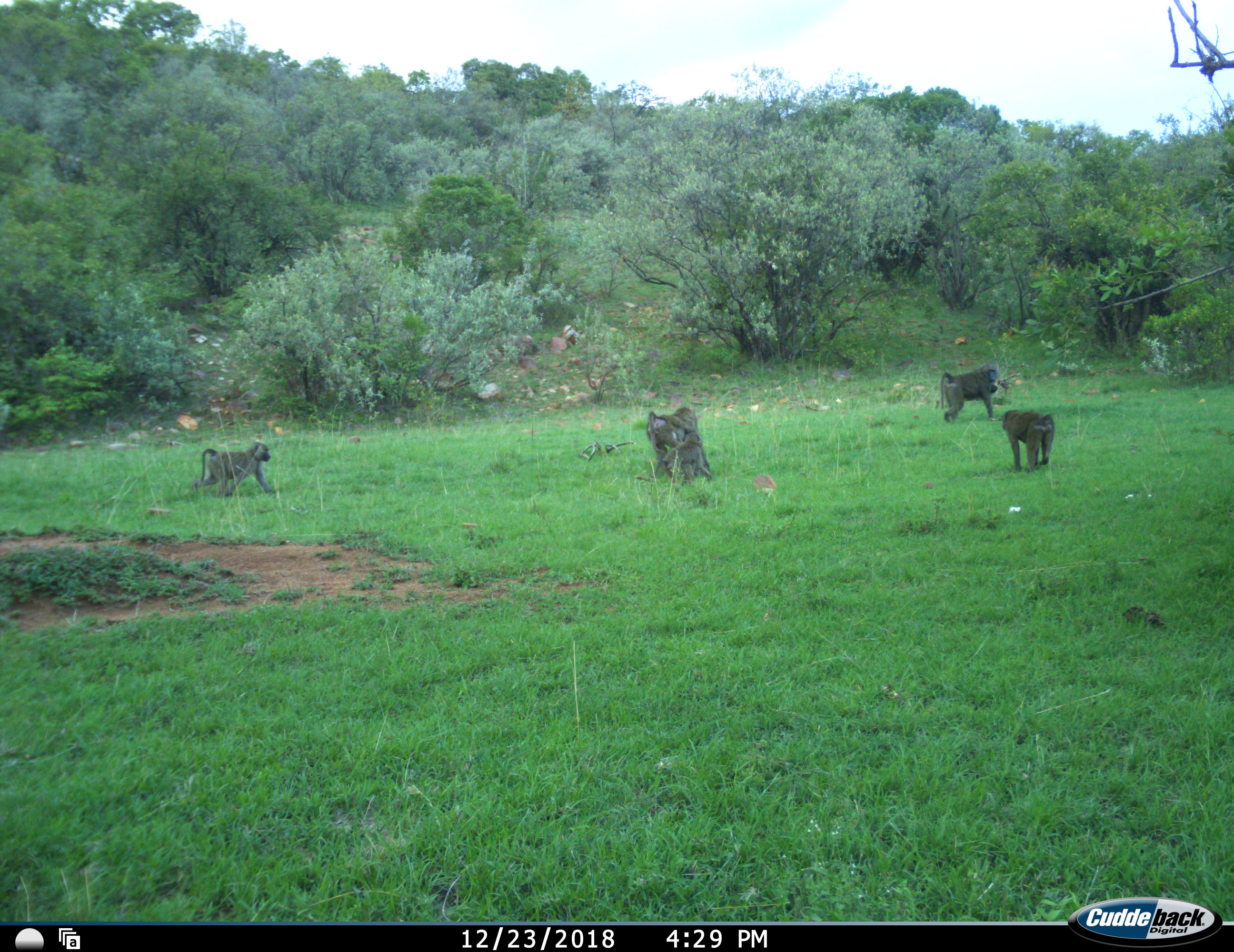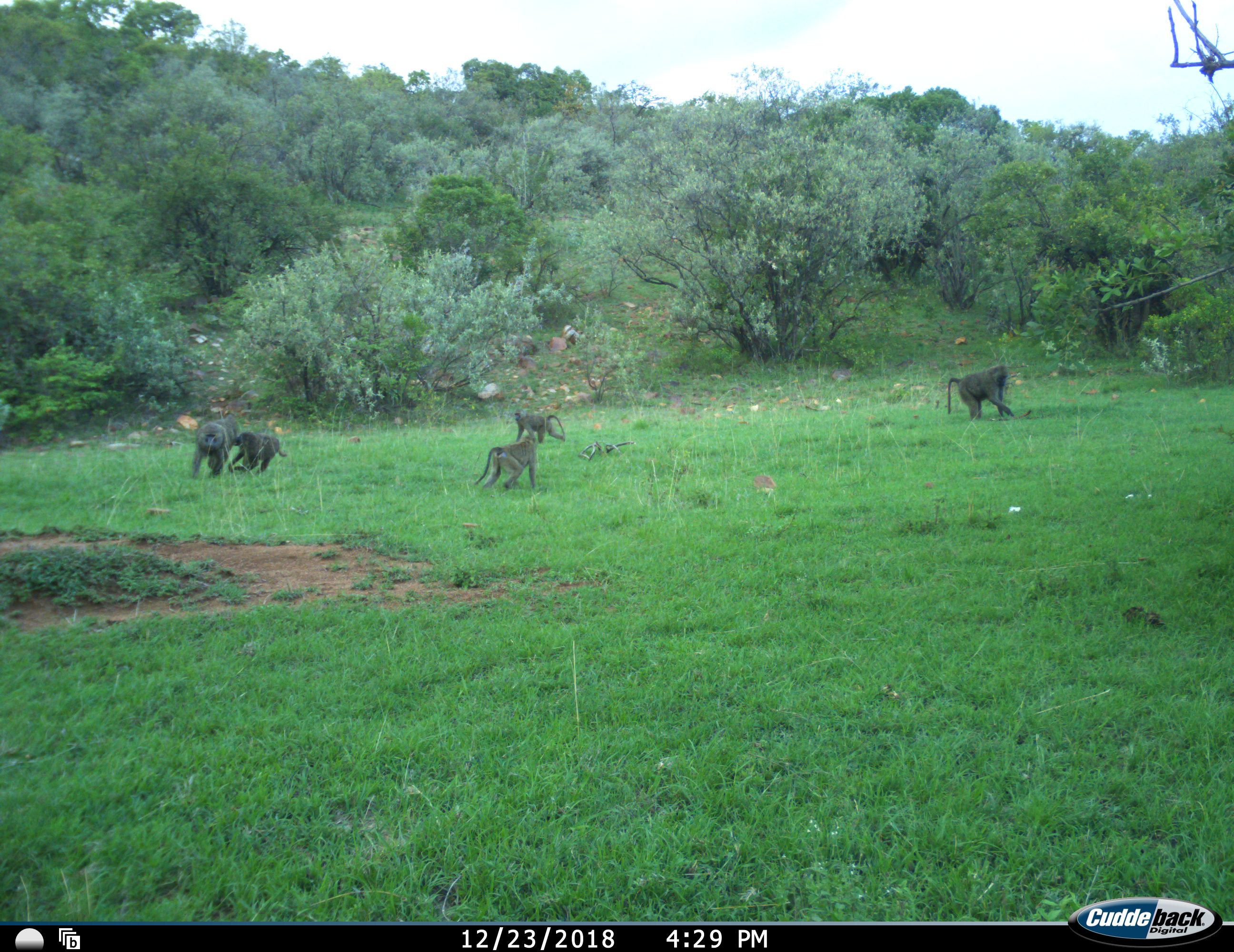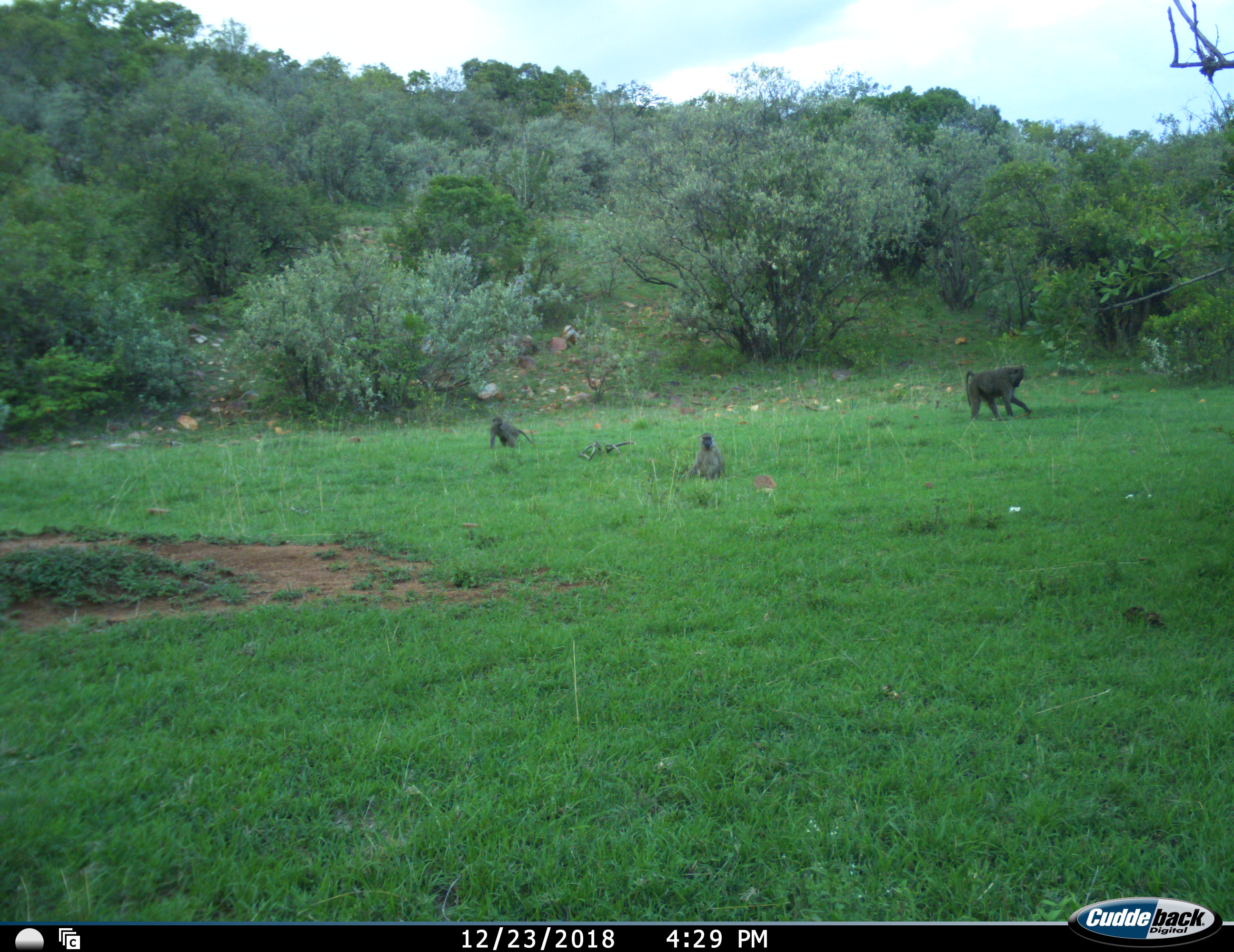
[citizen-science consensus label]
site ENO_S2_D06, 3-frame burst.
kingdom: Animalia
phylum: Chordata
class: Mammalia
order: Primates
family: Cercopithecidae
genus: Papio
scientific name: Papio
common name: baboon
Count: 5.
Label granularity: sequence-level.